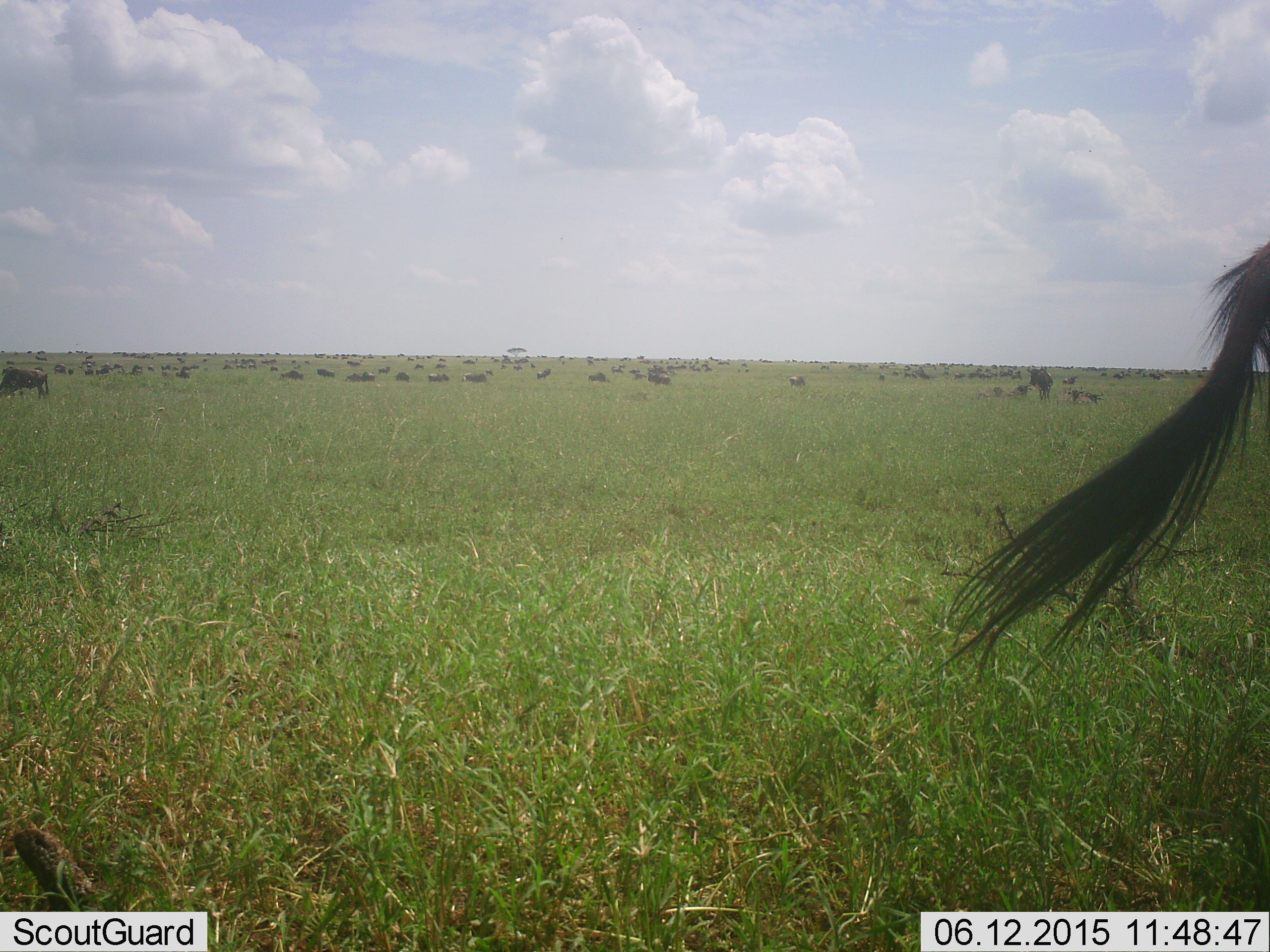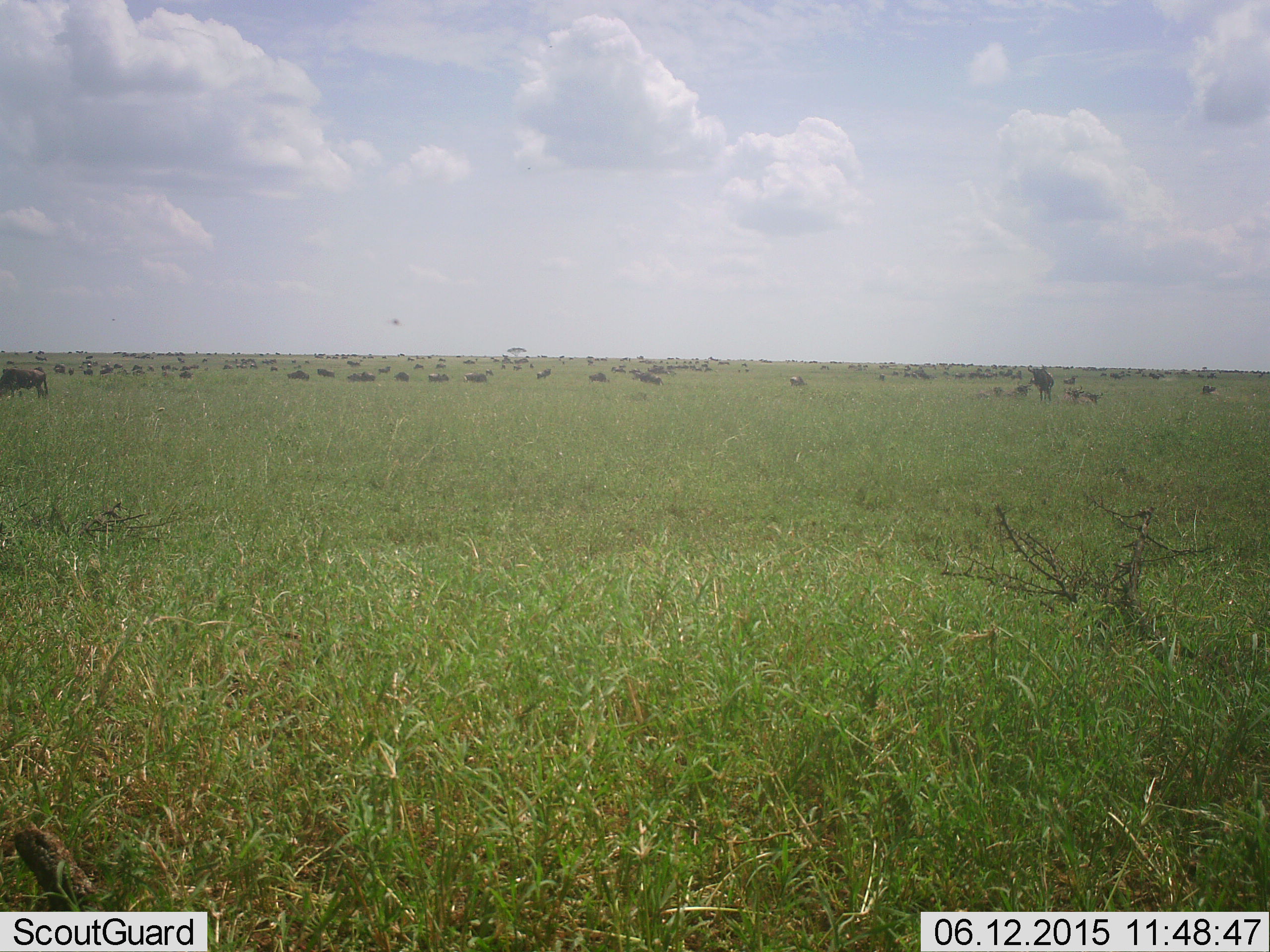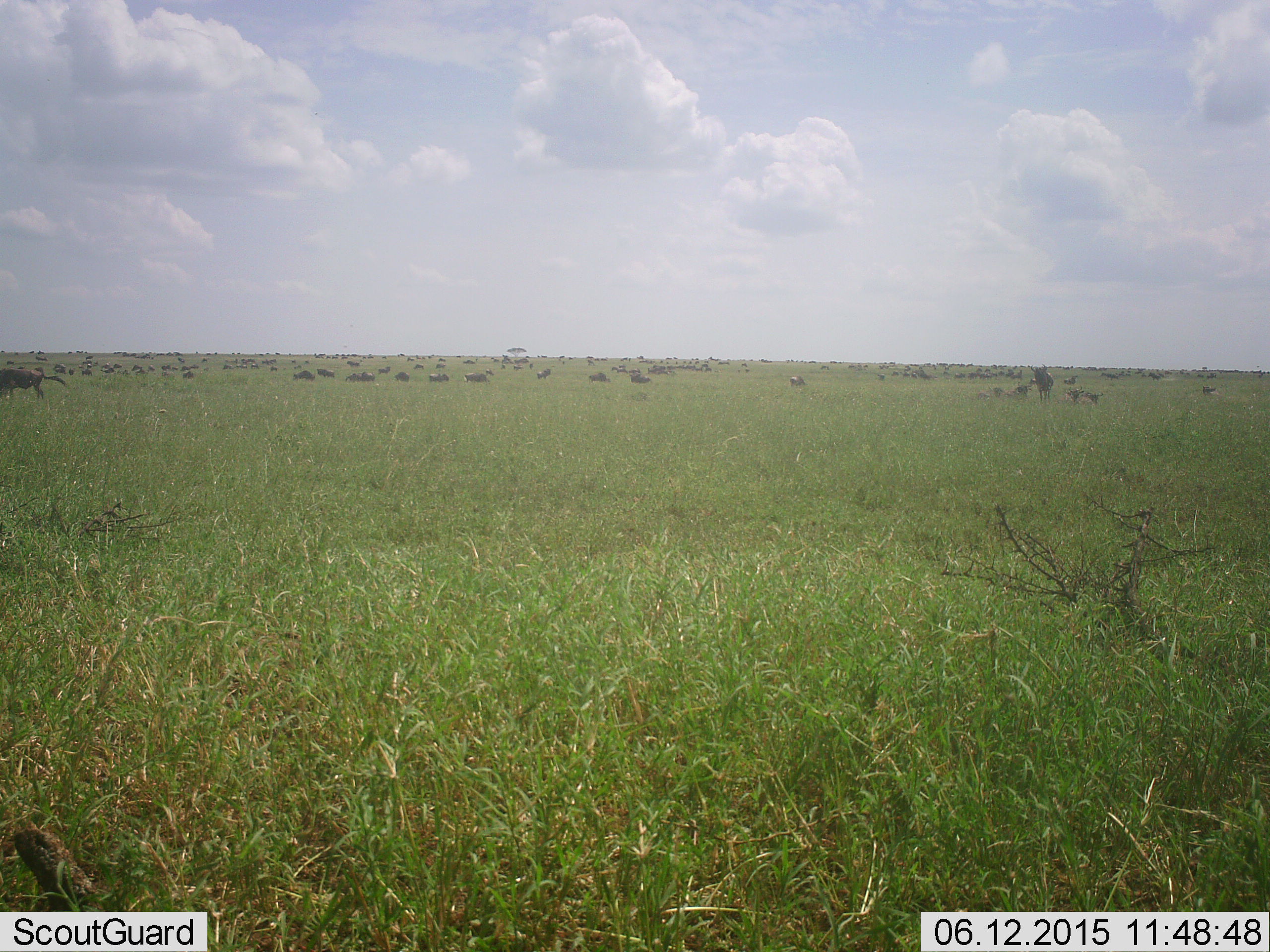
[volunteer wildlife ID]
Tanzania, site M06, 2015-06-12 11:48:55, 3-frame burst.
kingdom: Animalia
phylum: Chordata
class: Mammalia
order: Artiodactyla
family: Bovidae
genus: Connochaetes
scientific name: Connochaetes taurinus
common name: blue wildebeest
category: wildebeest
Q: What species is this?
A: Wildebeest (blue wildebeest) (Connochaetes taurinus).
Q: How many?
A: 51+.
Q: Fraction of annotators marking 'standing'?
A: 82%.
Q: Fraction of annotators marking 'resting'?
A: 36%.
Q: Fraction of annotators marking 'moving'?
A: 64%.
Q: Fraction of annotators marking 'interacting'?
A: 9%.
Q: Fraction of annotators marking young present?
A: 9%.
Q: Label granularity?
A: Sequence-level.